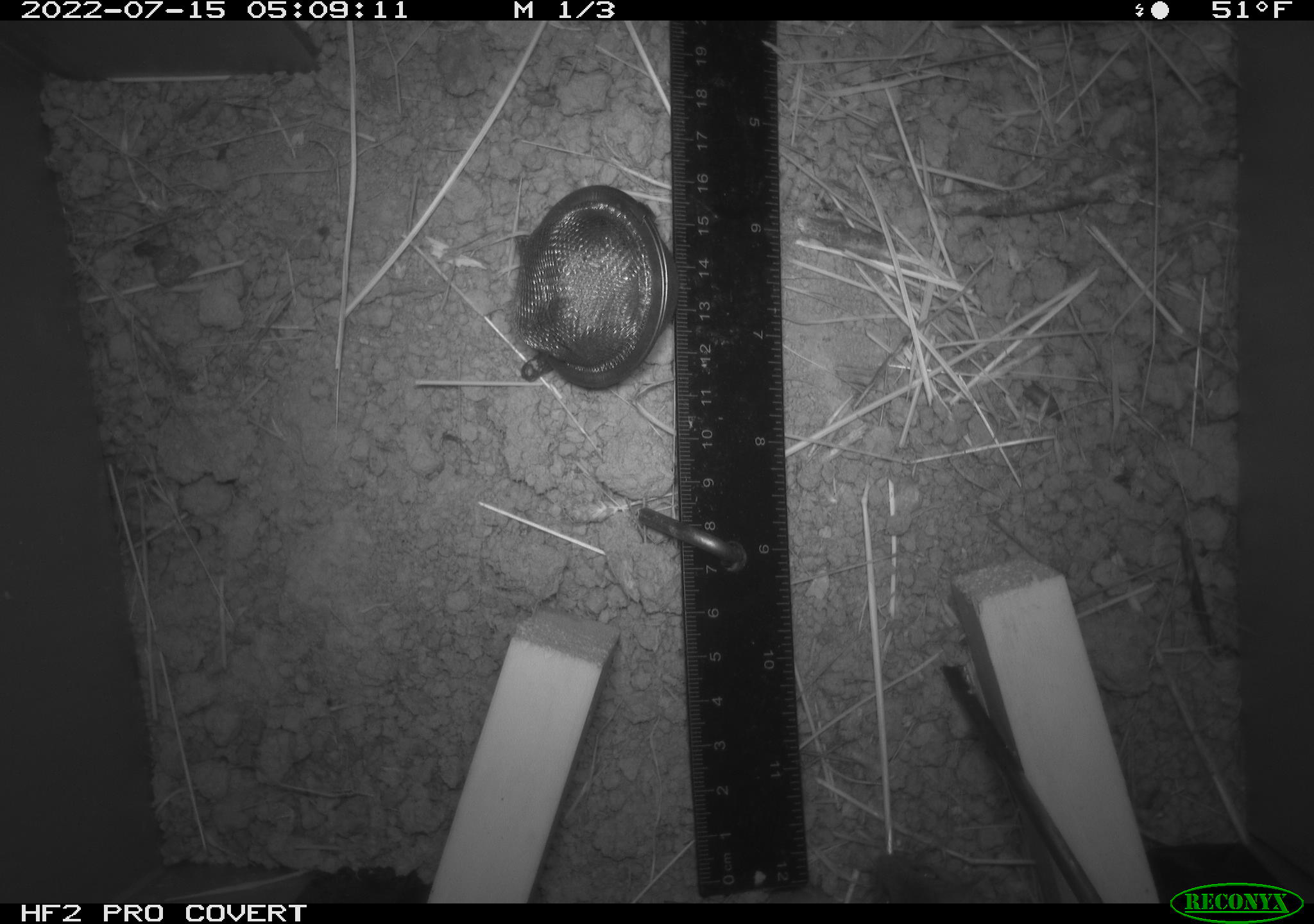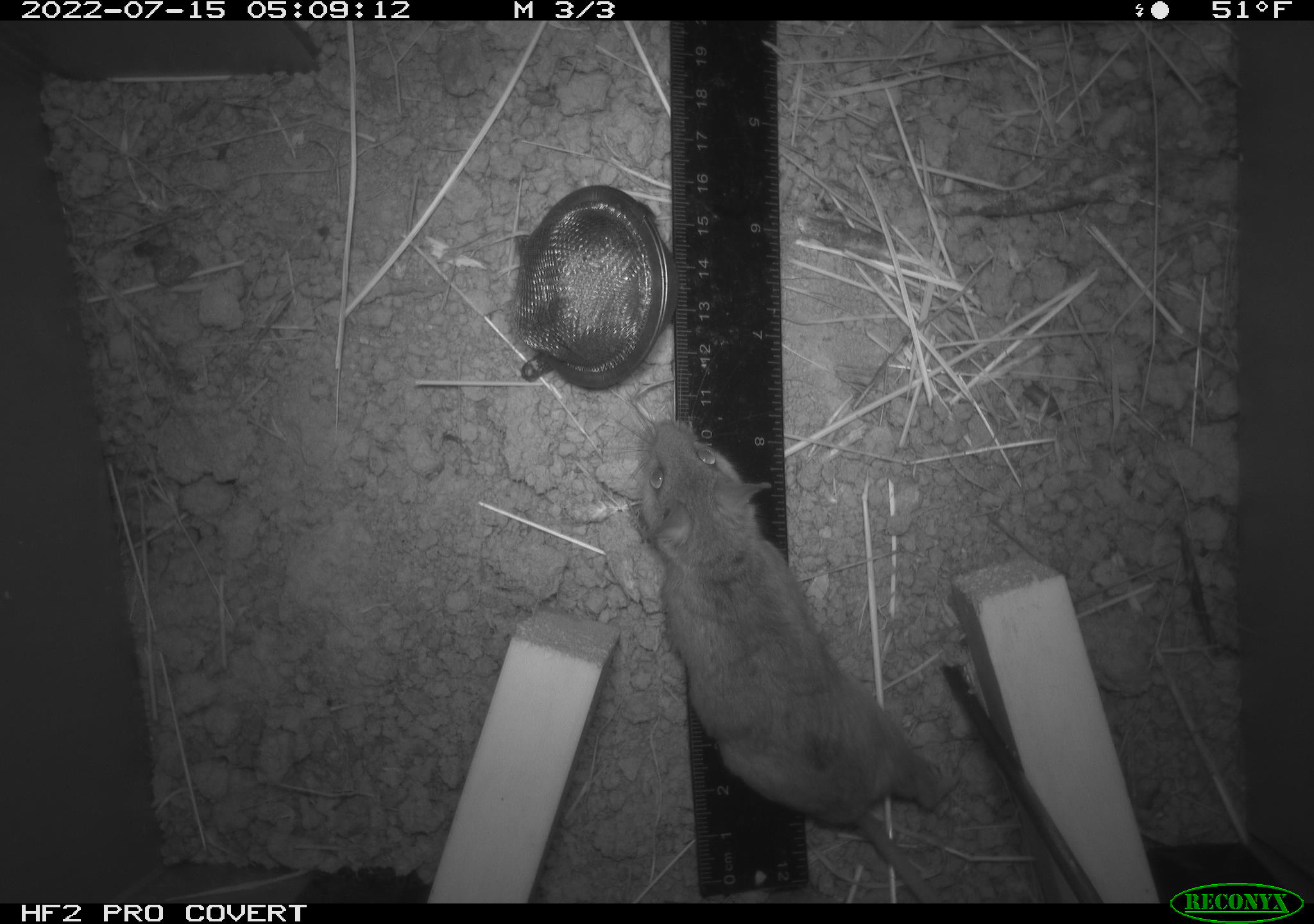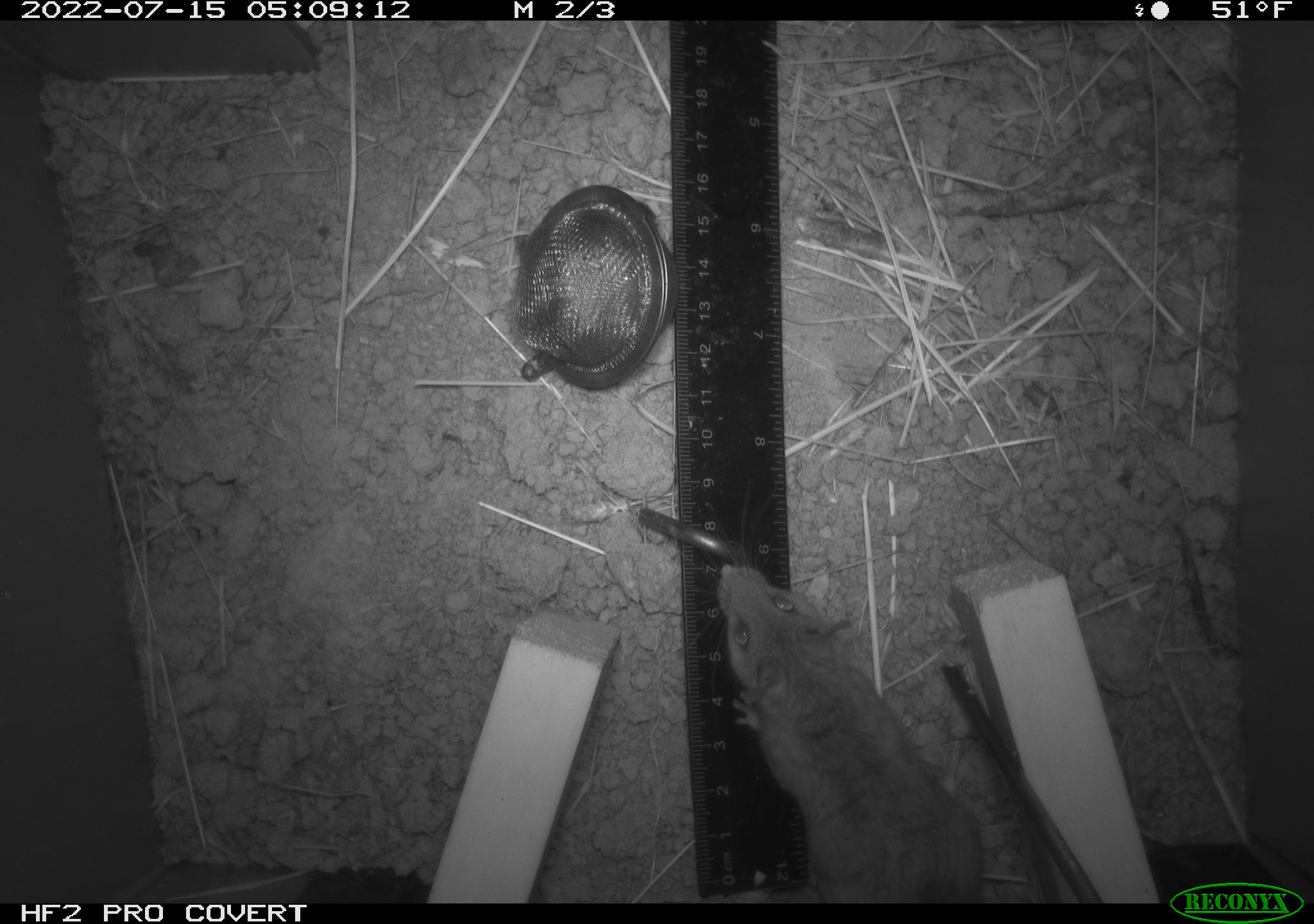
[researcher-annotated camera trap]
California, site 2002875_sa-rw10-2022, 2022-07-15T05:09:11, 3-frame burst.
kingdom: Animalia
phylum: Chordata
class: Mammalia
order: Rodentia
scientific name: Rodentia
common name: mouse species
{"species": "mouse species (Rodentia)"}